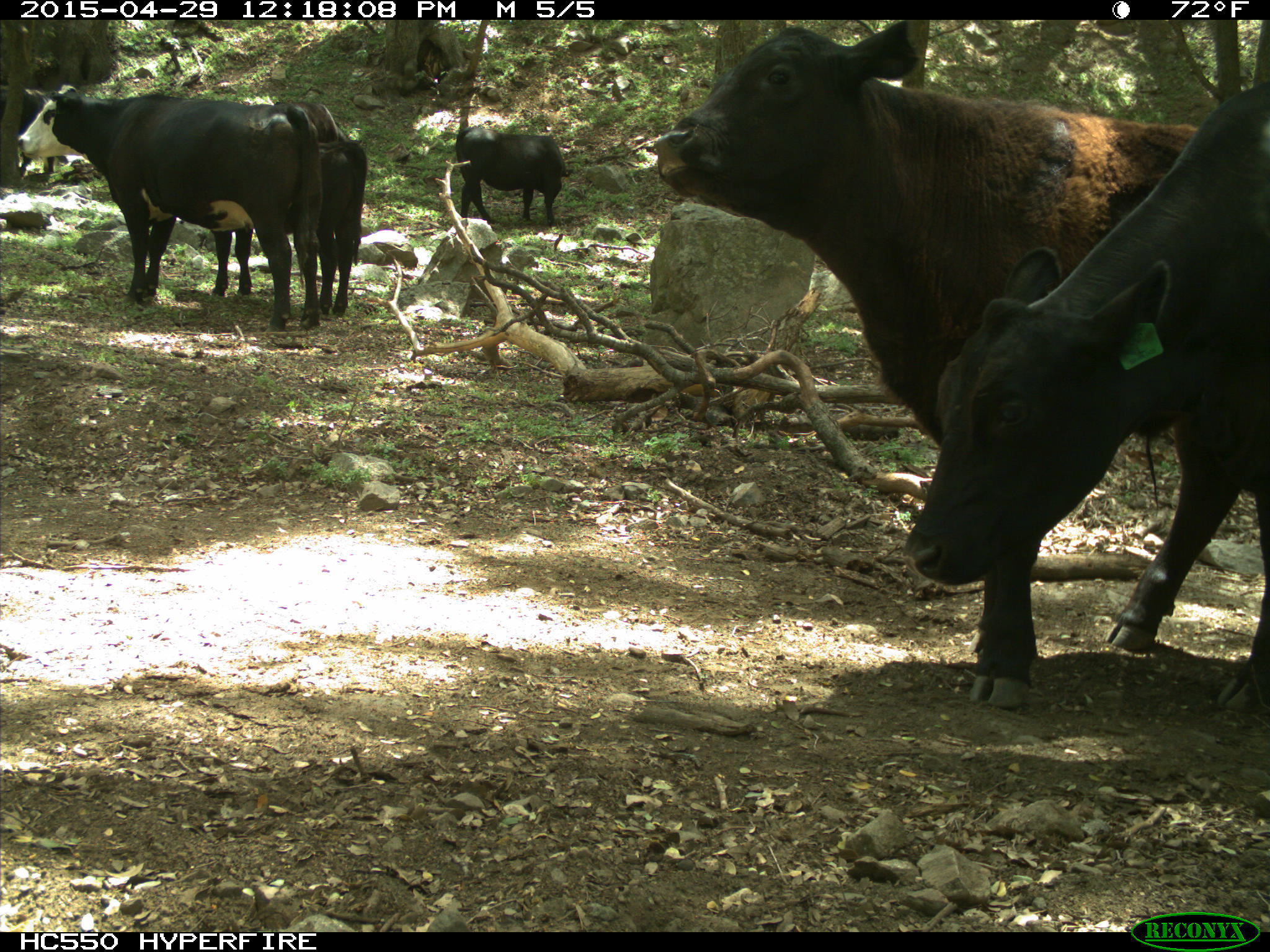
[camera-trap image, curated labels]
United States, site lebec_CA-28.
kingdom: Animalia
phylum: Chordata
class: Mammalia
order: Artiodactyla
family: Bovidae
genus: Bos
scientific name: Bos taurus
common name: domestic cow